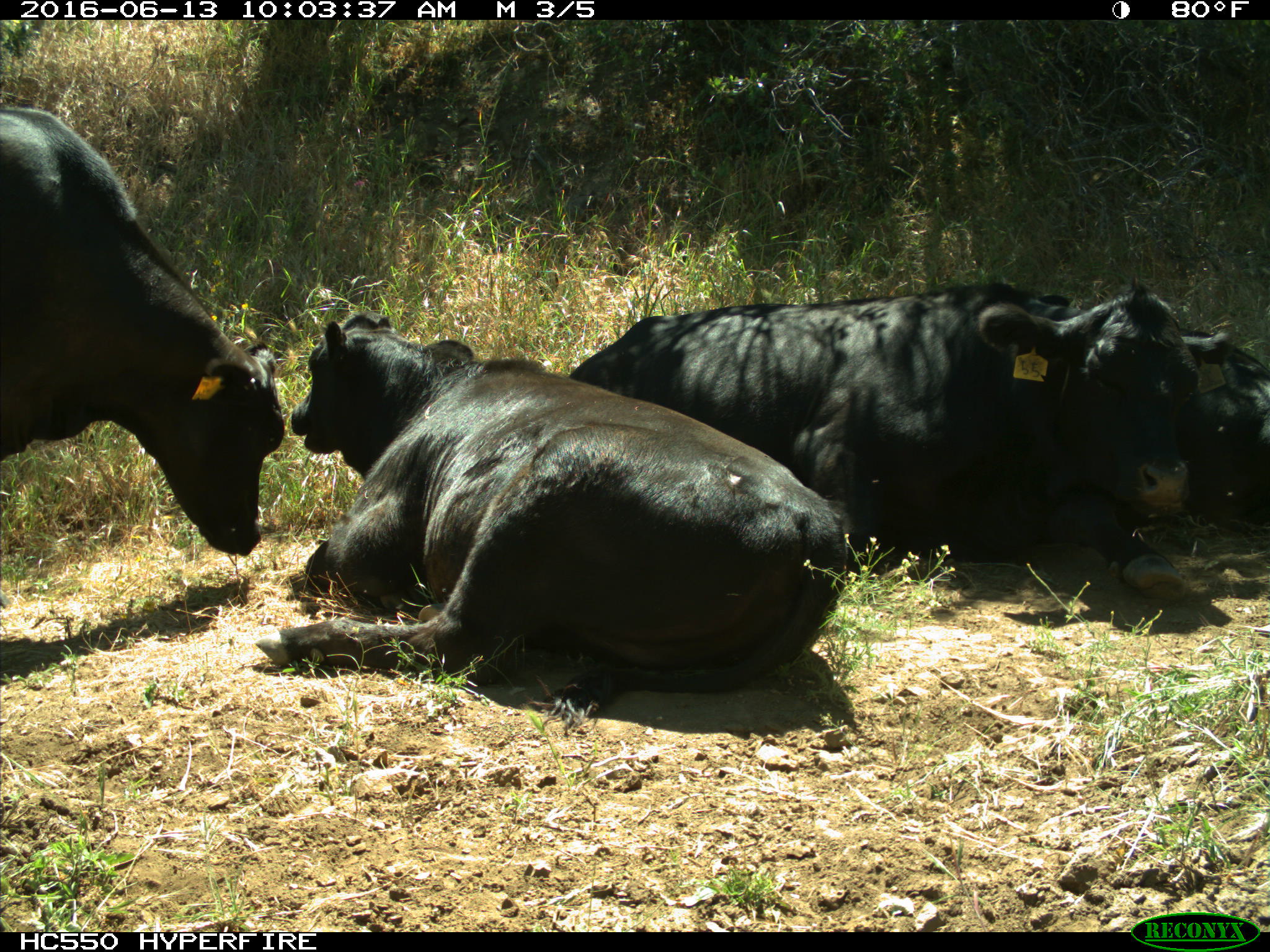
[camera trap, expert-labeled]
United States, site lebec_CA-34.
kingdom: Animalia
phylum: Chordata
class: Mammalia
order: Artiodactyla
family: Bovidae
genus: Bos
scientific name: Bos taurus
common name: domestic cow